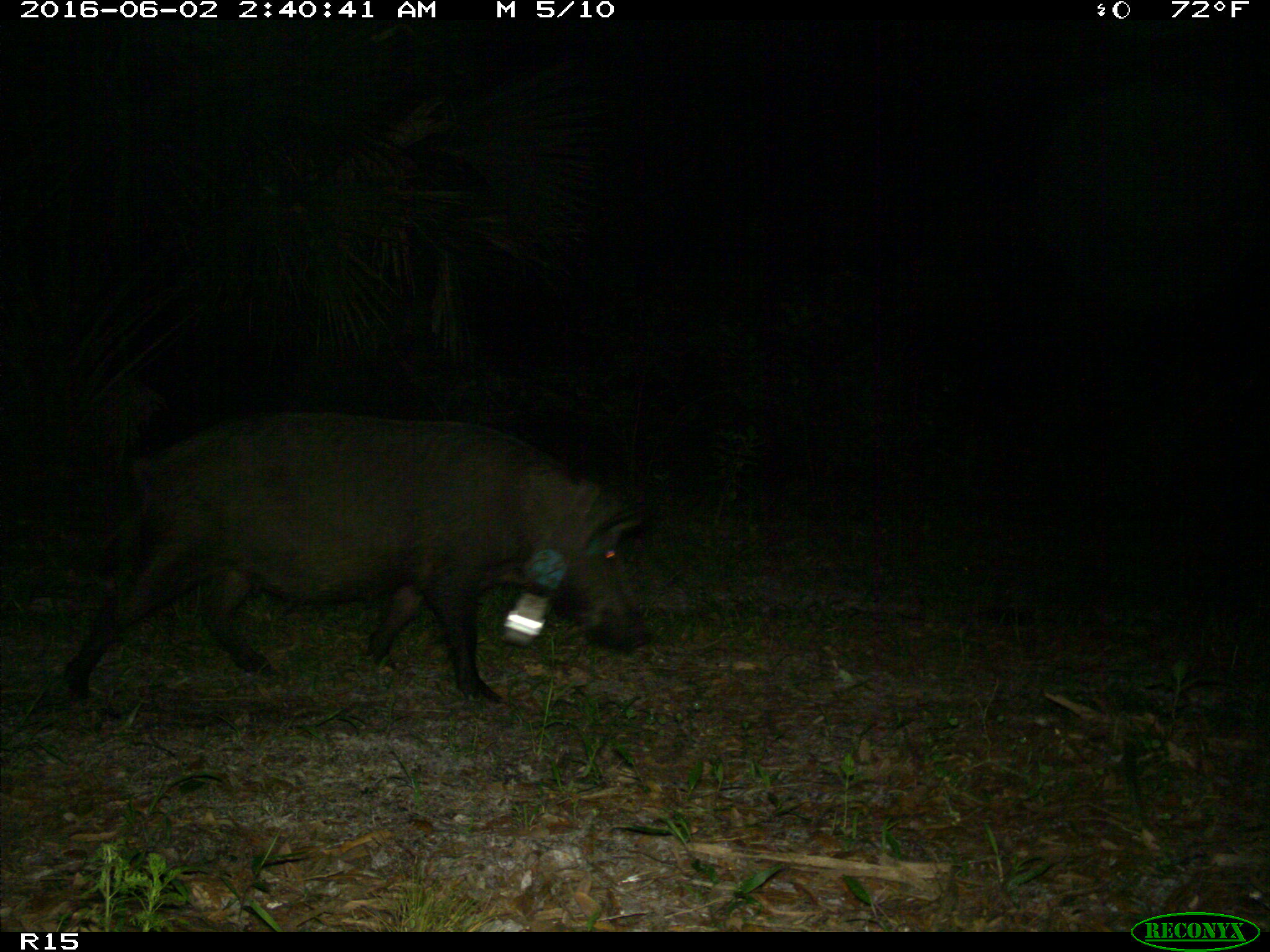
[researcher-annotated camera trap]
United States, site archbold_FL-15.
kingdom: Animalia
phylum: Chordata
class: Mammalia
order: Artiodactyla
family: Suidae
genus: Sus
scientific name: Sus scrofa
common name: wild boar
Sus scrofa (wild boar).